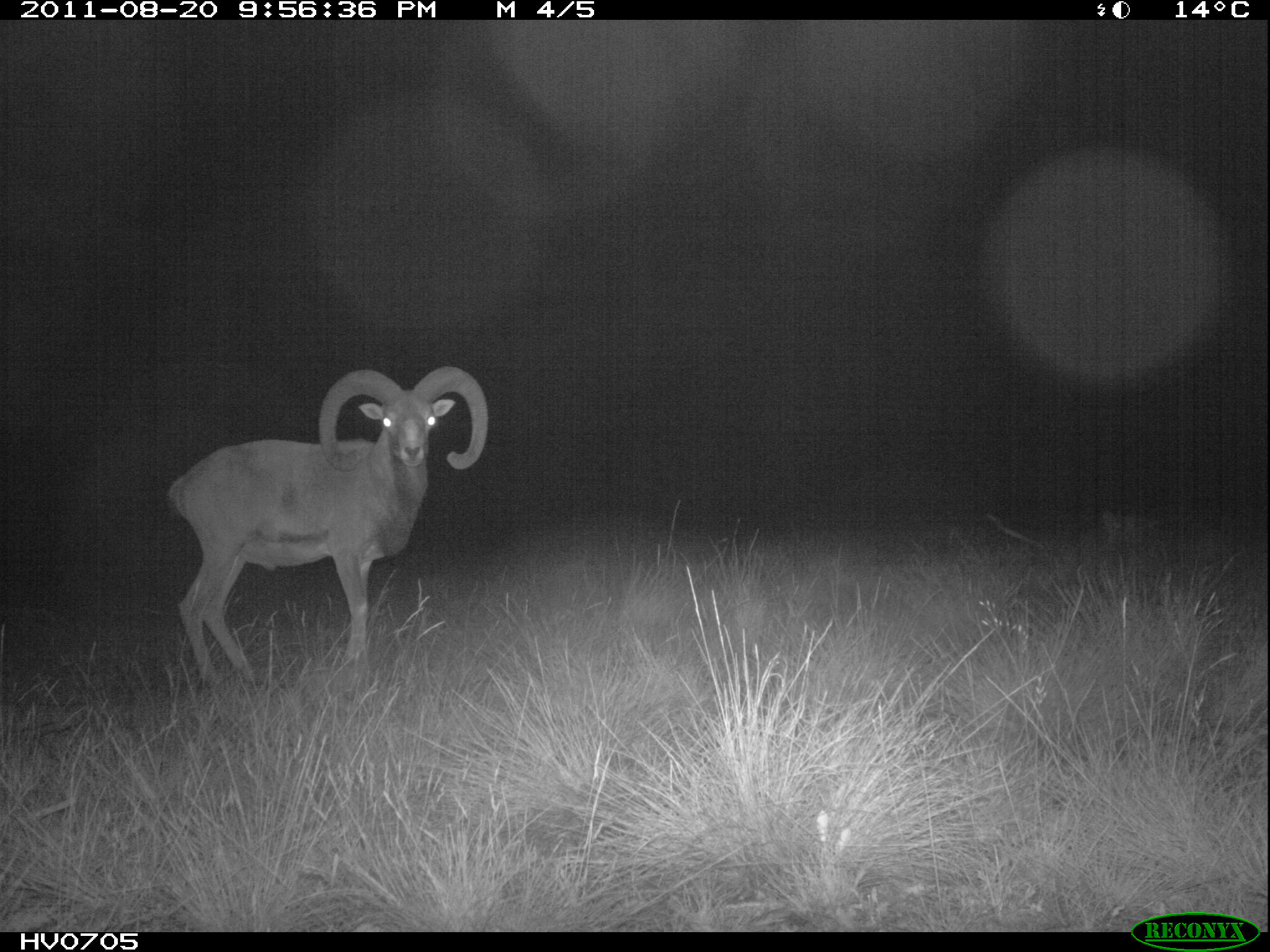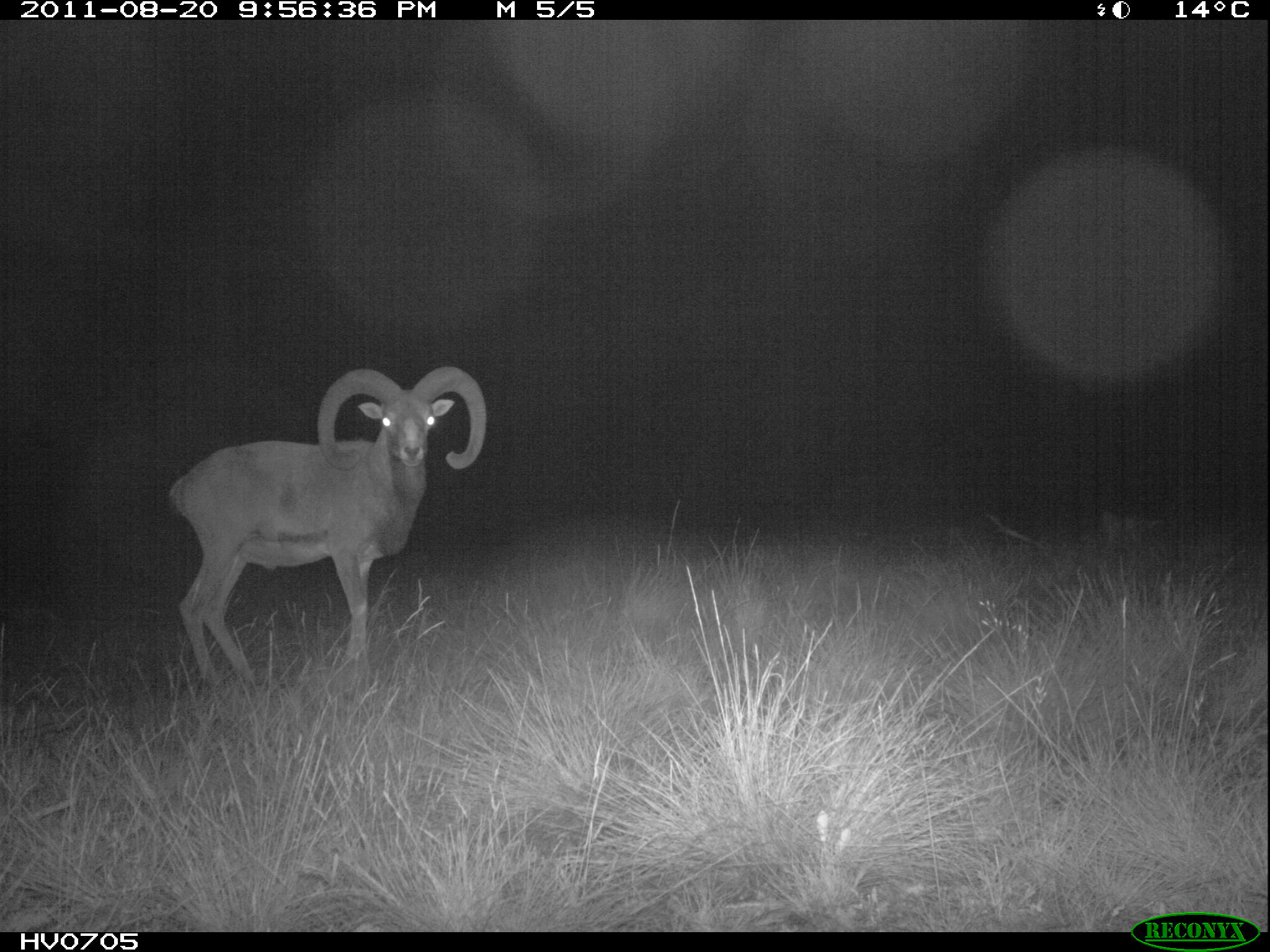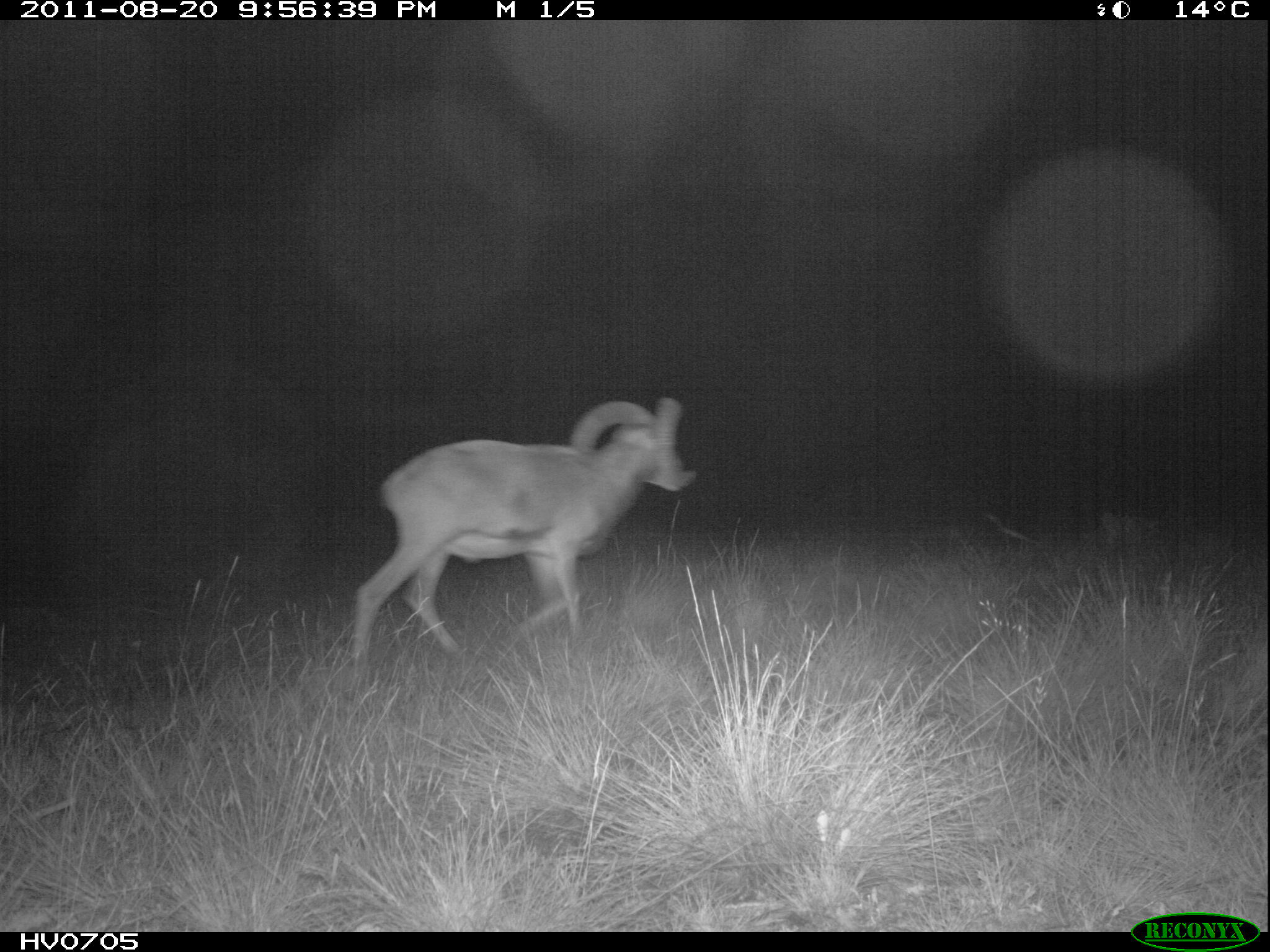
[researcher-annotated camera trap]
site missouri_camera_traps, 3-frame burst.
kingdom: Animalia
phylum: Chordata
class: Mammalia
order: Artiodactyla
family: Bovidae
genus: Ovis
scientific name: Ovis ammon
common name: mouflon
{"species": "mouflon (Ovis ammon)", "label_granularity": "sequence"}